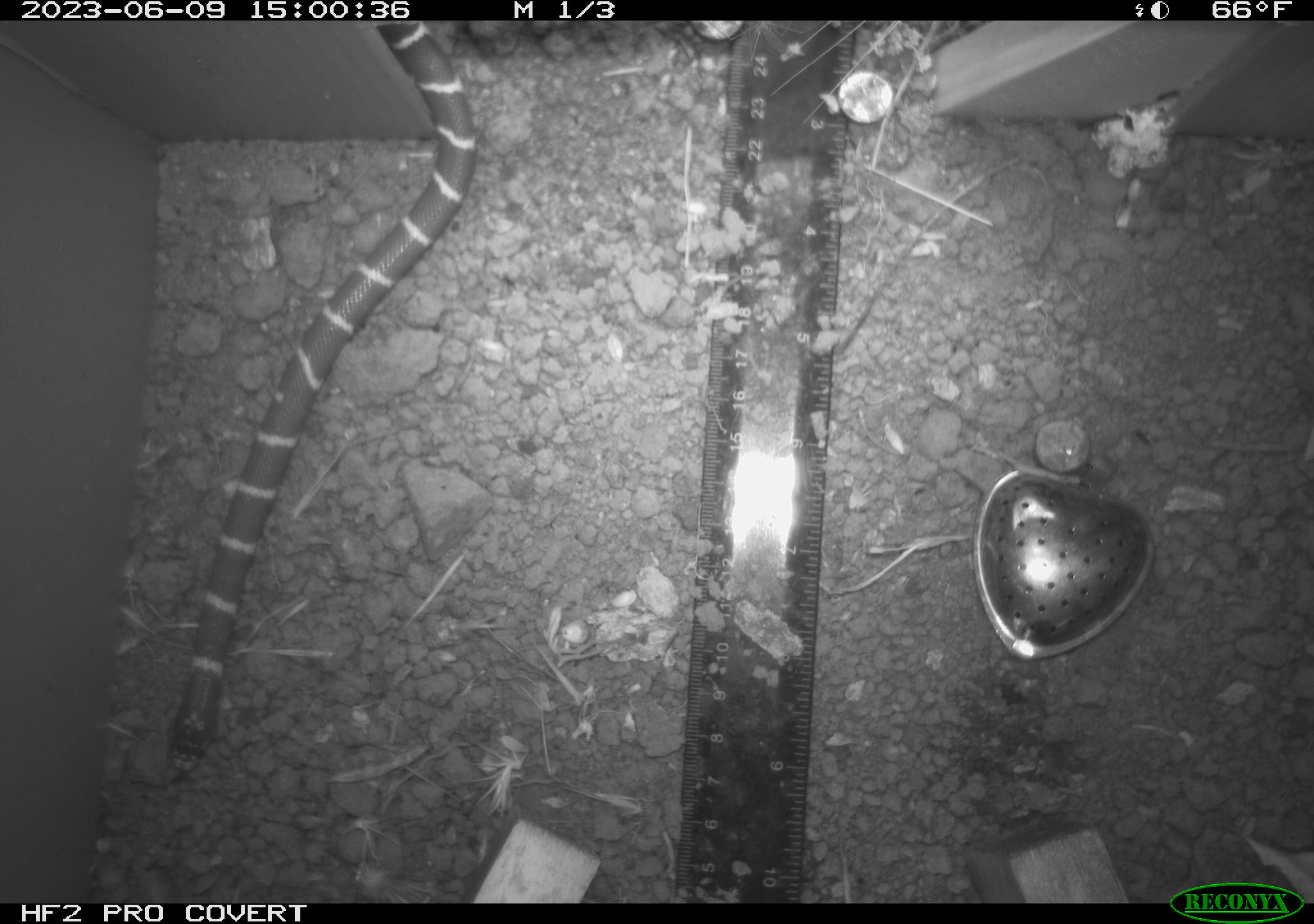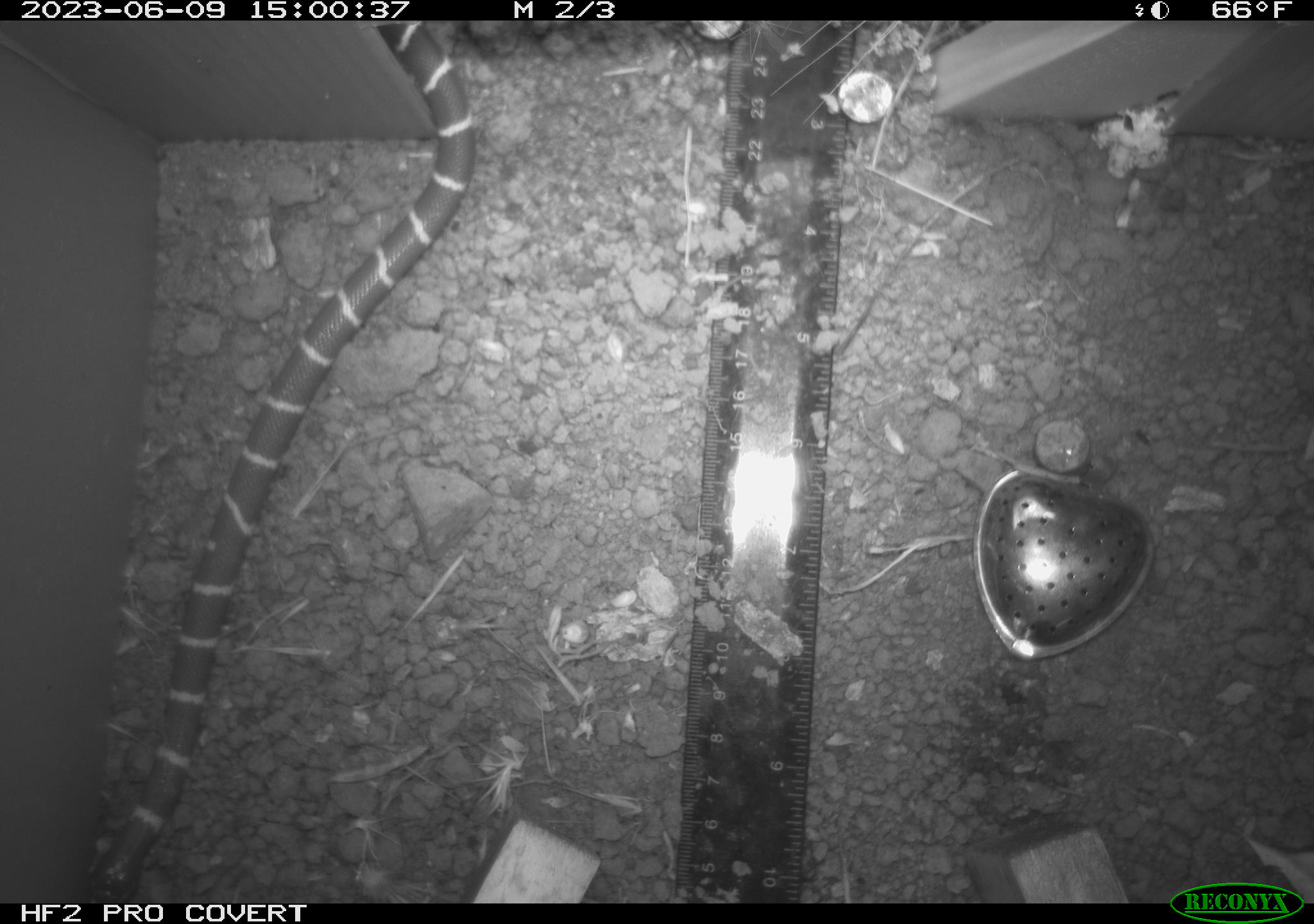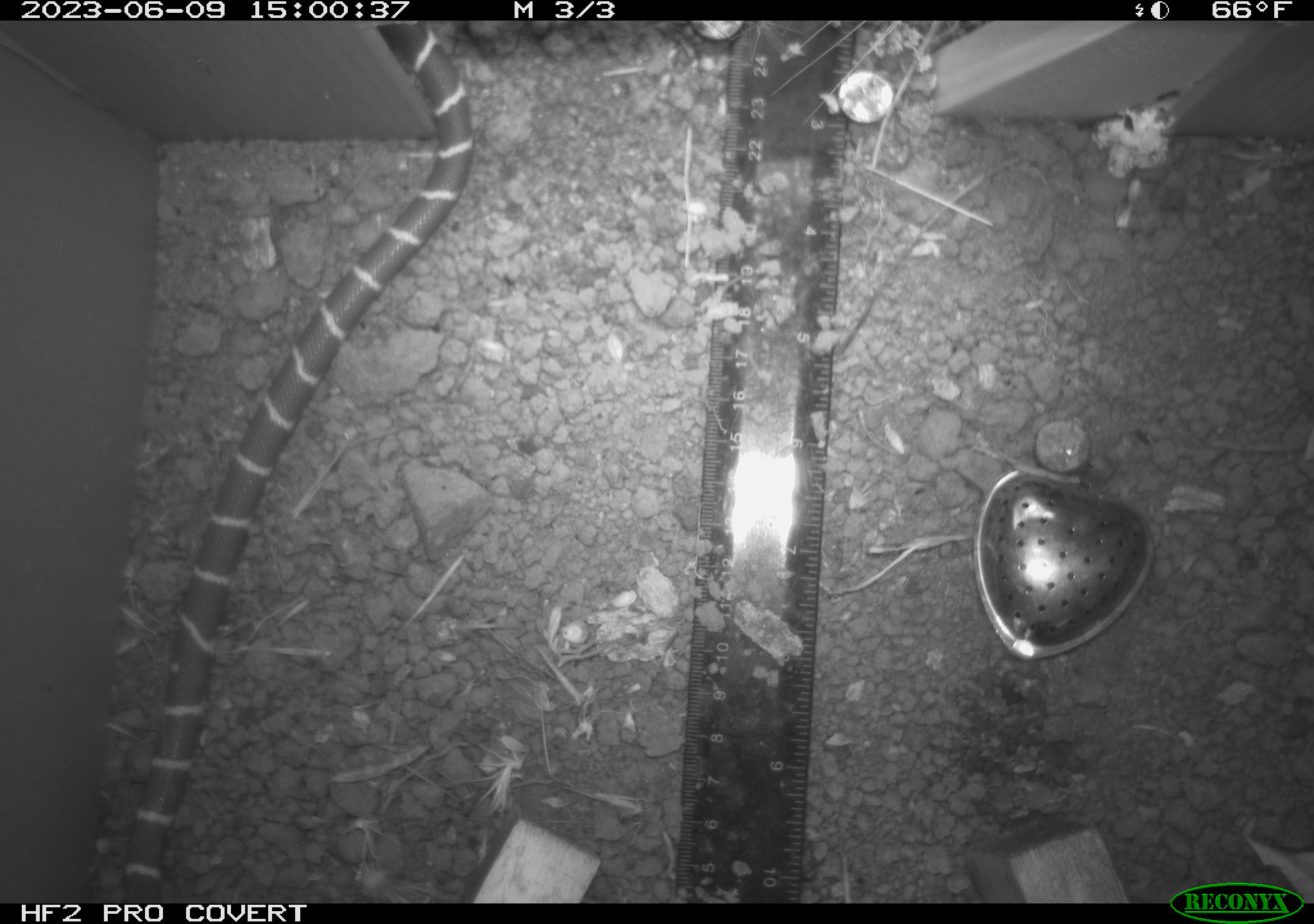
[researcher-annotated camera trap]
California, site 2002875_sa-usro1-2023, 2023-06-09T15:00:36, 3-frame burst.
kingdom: Animalia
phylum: Chordata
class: Reptilia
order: Squamata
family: Colubridae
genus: Lampropeltis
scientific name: Lampropeltis californiae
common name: california kingsnake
California kingsnake (Lampropeltis californiae).